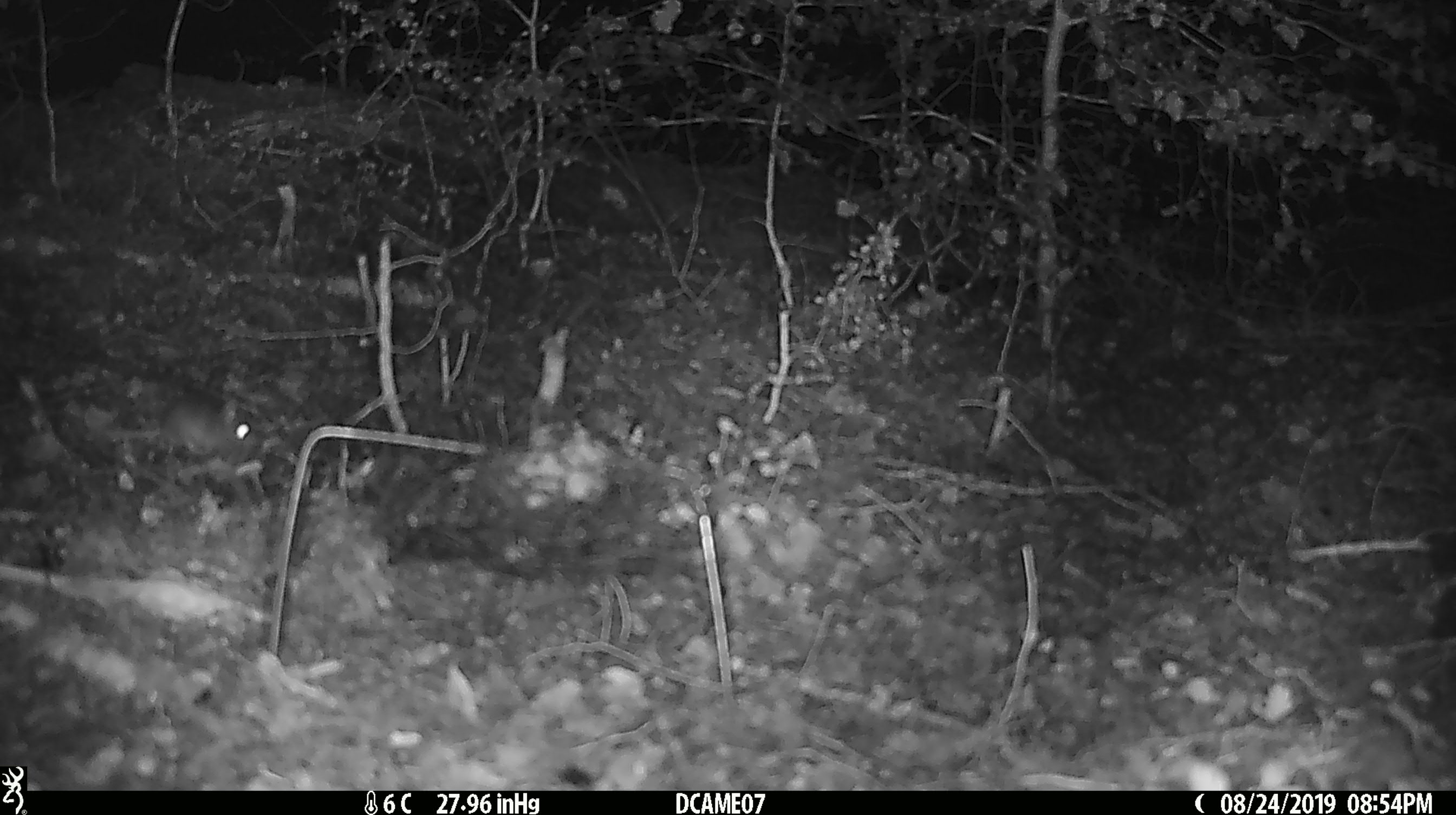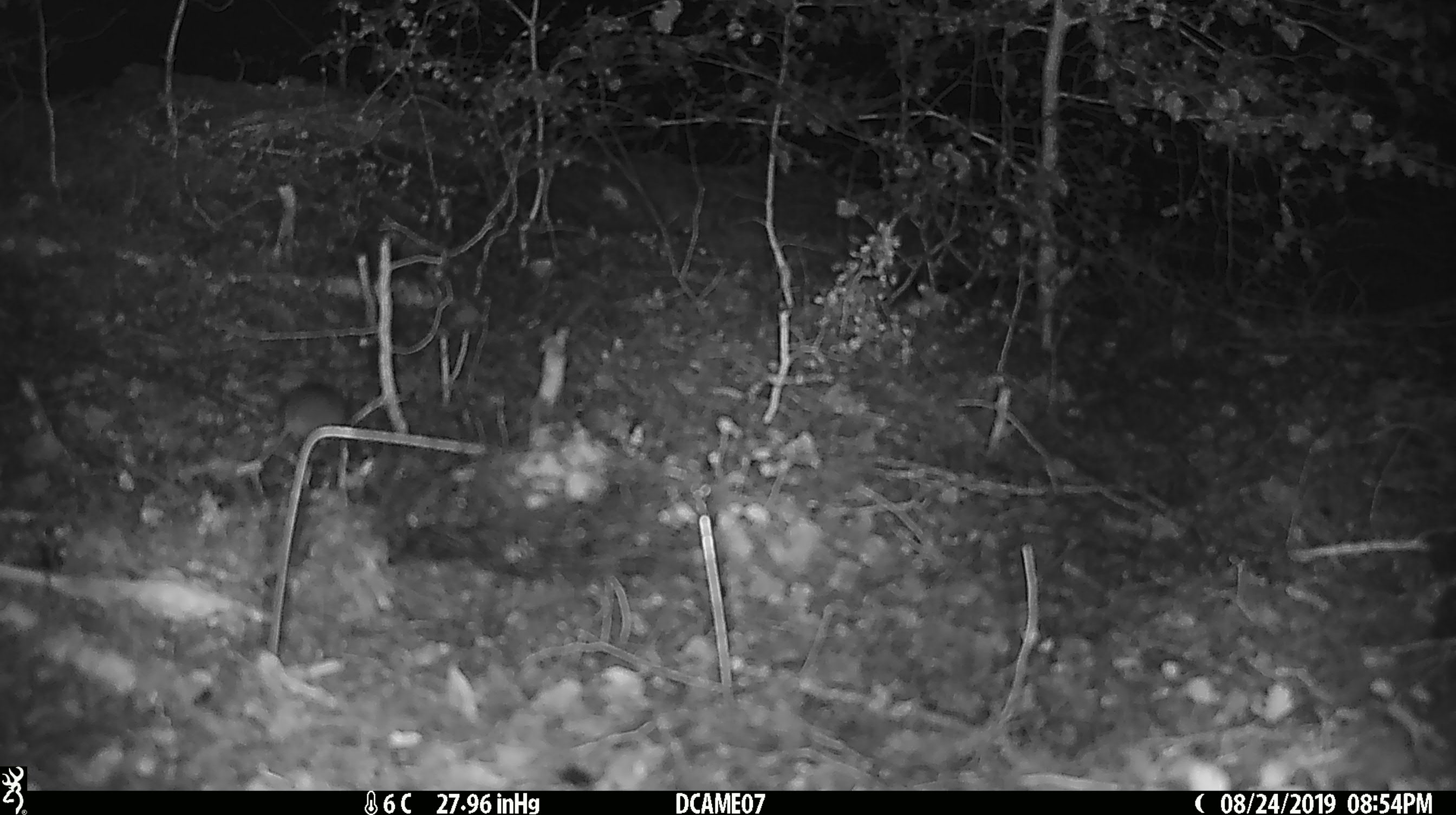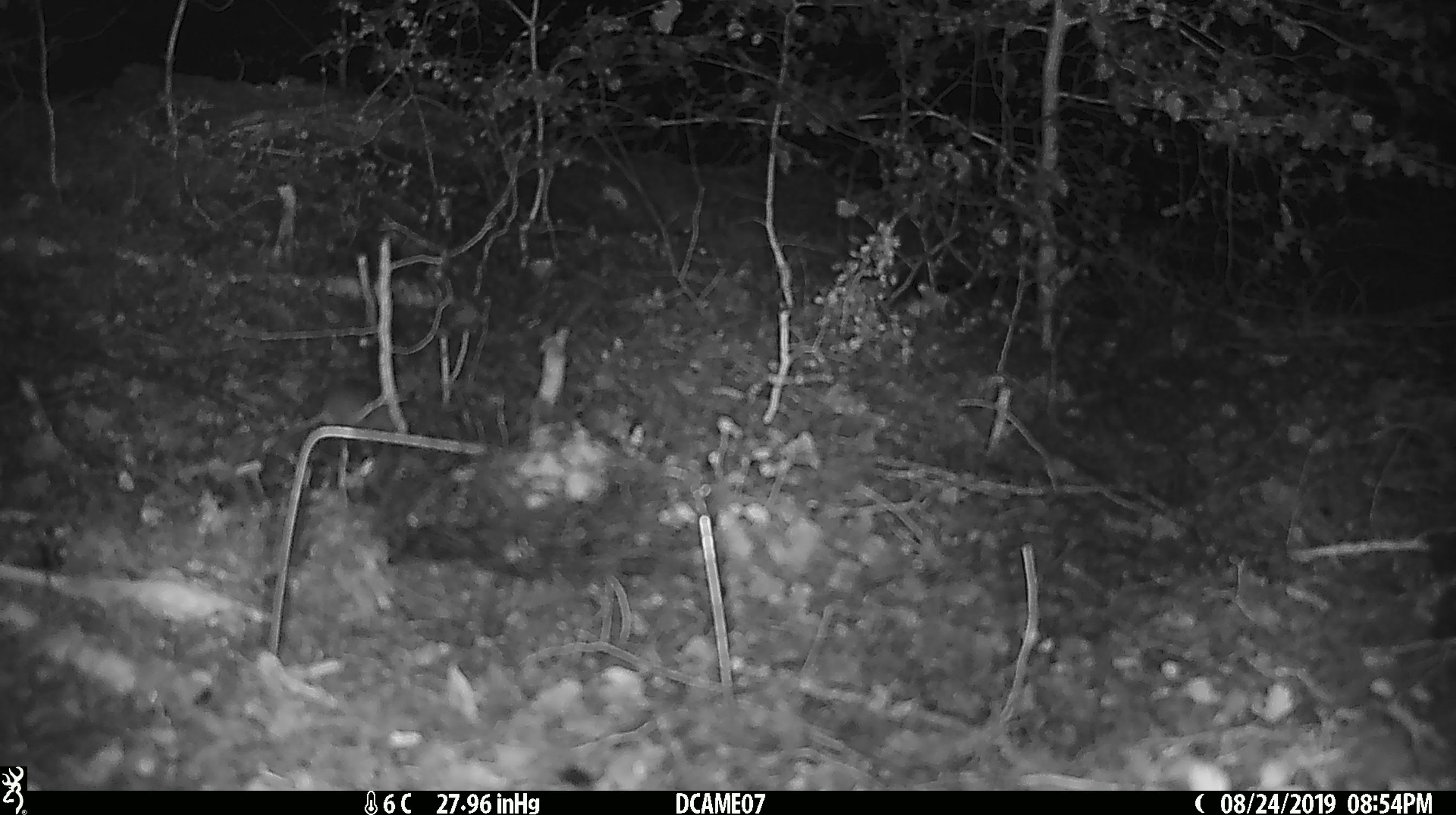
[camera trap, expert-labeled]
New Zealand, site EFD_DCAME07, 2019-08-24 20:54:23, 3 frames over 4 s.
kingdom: Animalia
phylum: Chordata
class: Mammalia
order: Rodentia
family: Muridae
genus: Mus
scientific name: Mus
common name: mouse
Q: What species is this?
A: Mouse (Mus).